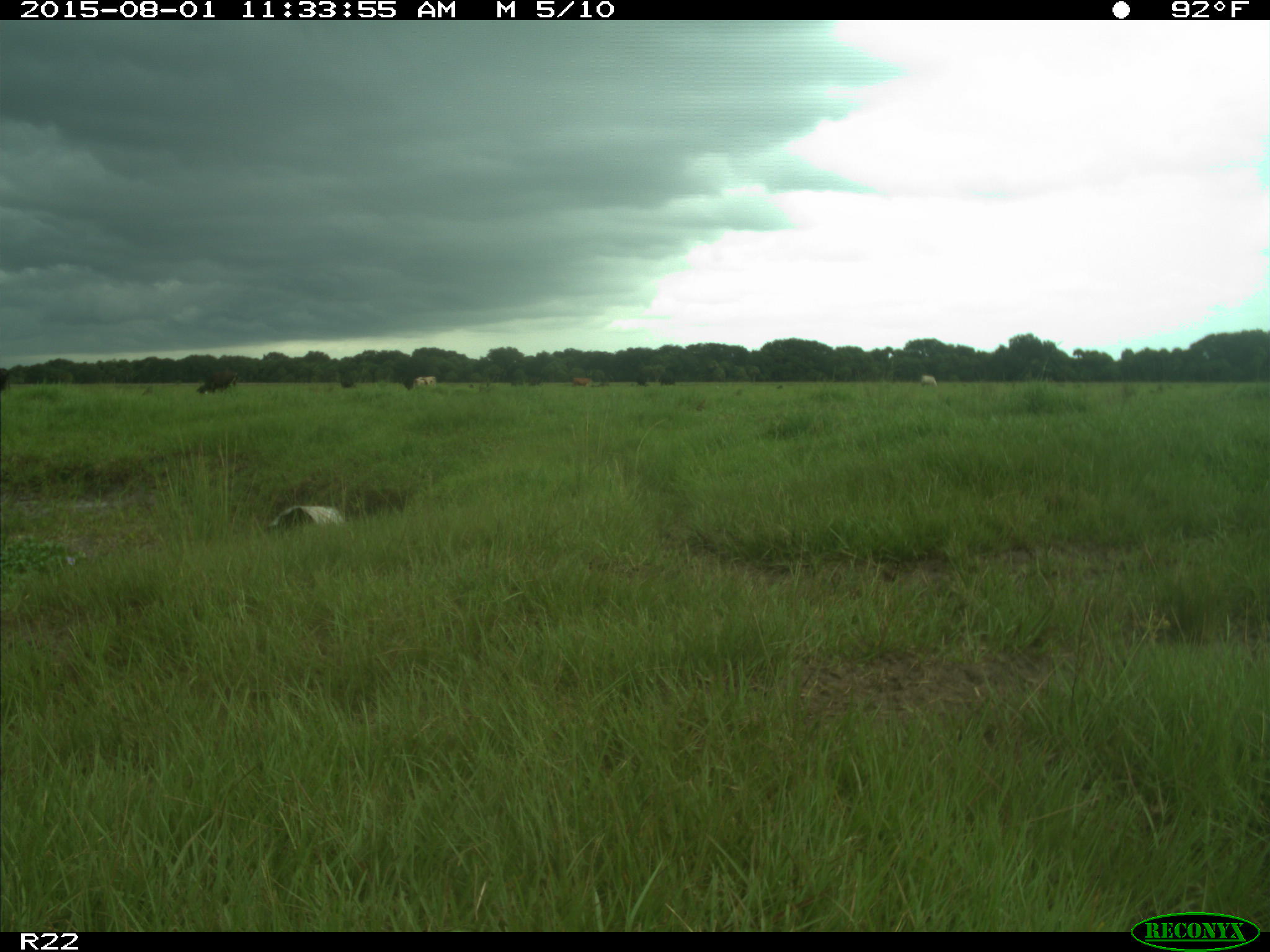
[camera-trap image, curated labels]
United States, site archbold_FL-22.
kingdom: Animalia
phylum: Chordata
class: Mammalia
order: Artiodactyla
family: Bovidae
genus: Bos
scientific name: Bos taurus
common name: domestic cow